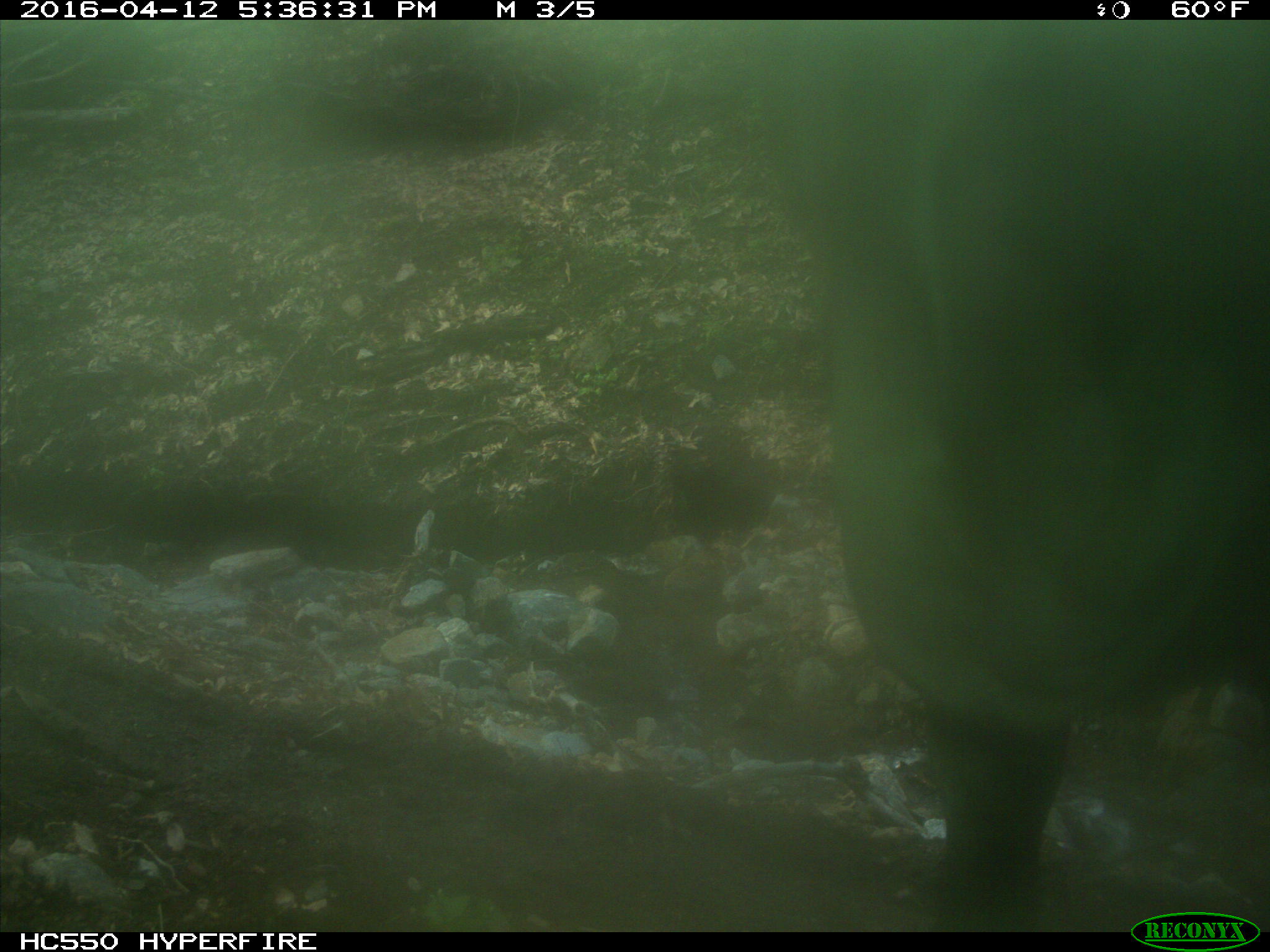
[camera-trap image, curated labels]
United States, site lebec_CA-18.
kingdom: Animalia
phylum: Chordata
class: Mammalia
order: Artiodactyla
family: Bovidae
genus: Bos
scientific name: Bos taurus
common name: domestic cow